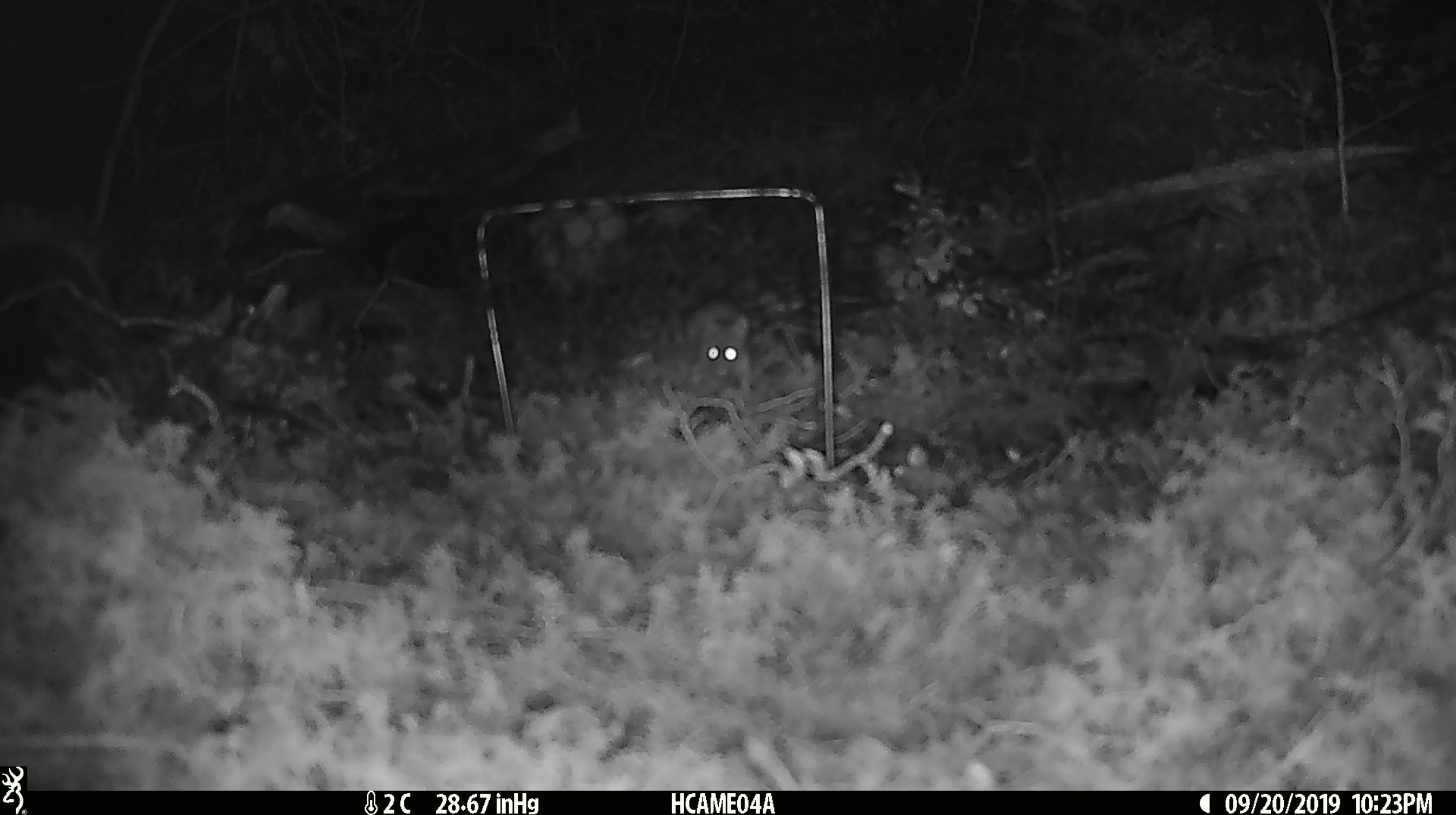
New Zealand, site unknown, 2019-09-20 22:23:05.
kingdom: Animalia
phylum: Chordata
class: Mammalia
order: Rodentia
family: Muridae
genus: Mus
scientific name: Mus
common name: mouse